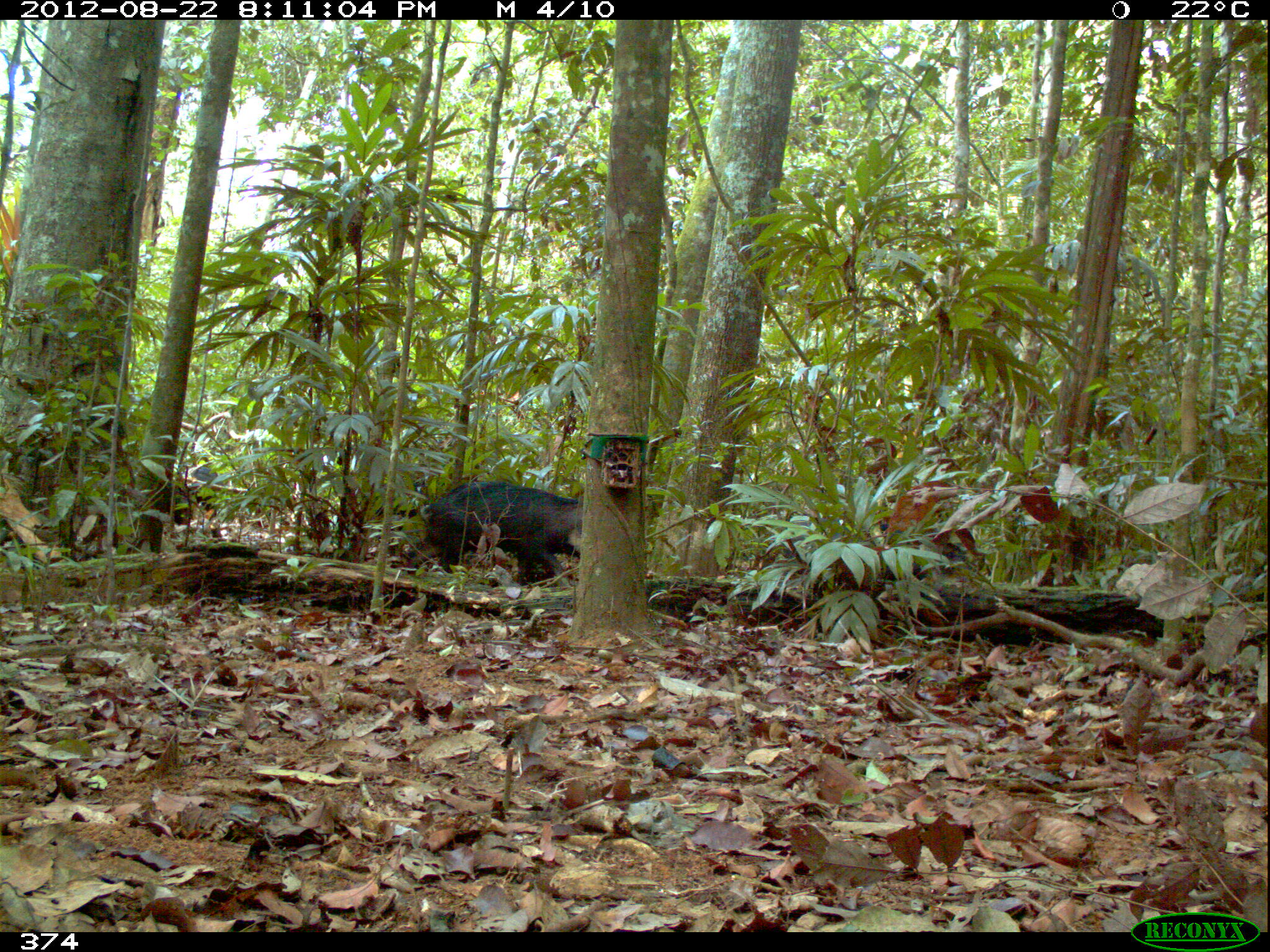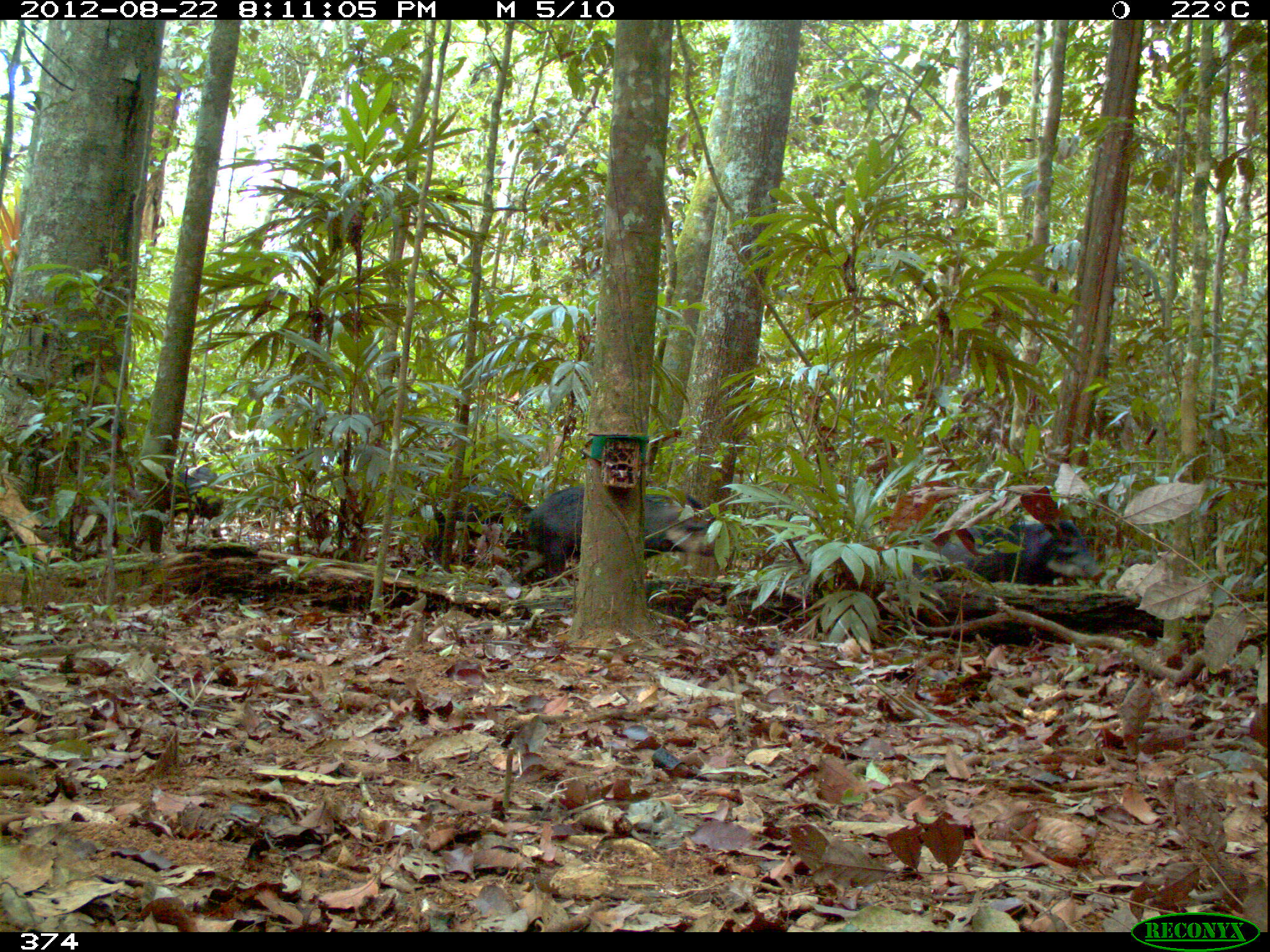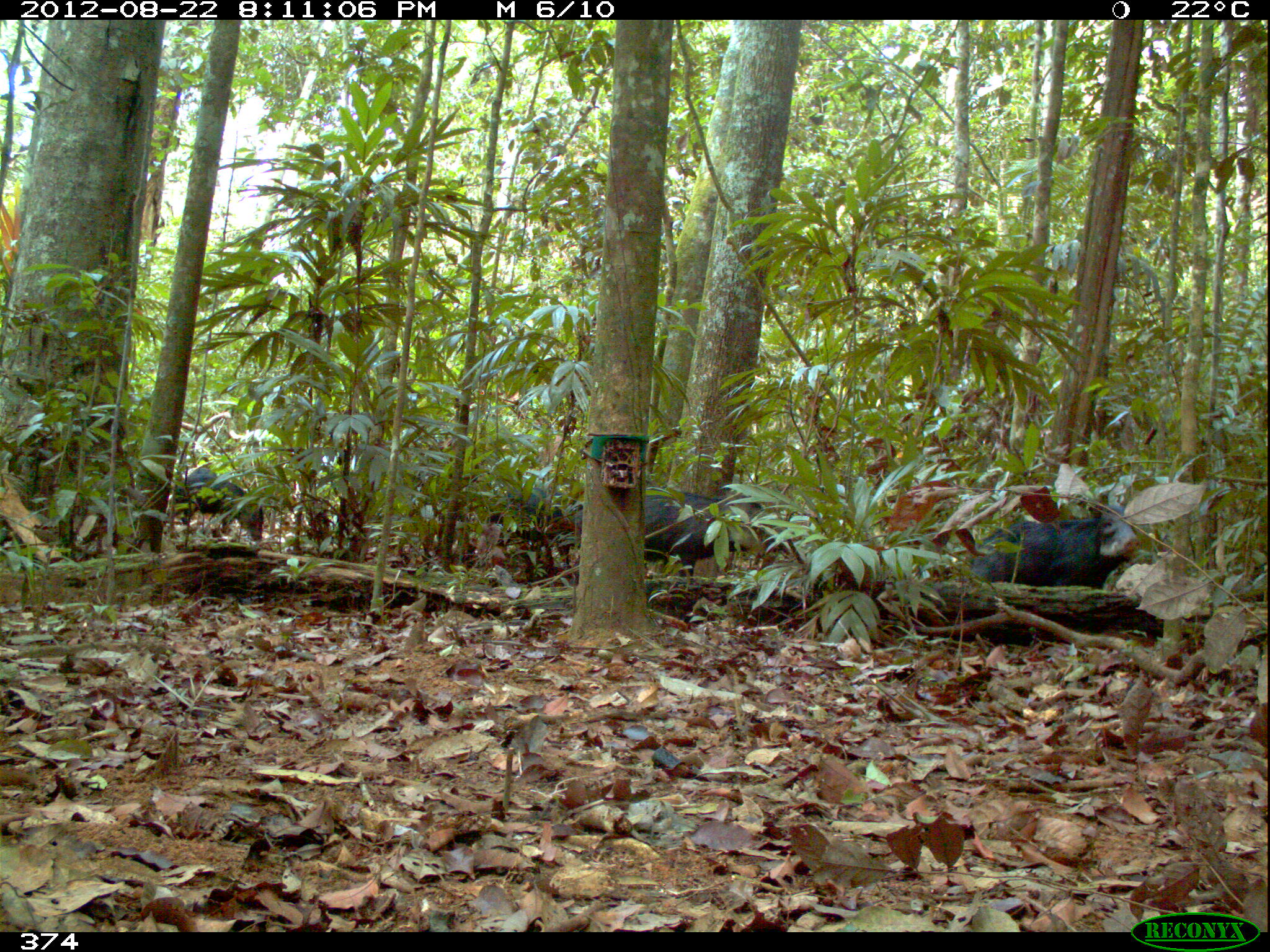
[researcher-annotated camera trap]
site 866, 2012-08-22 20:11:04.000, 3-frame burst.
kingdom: Animalia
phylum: Chordata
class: Mammalia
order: Artiodactyla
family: Tayassuidae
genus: Tayassu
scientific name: Tayassu pecari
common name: white-lipped peccary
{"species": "Tayassu pecari (white-lipped peccary)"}